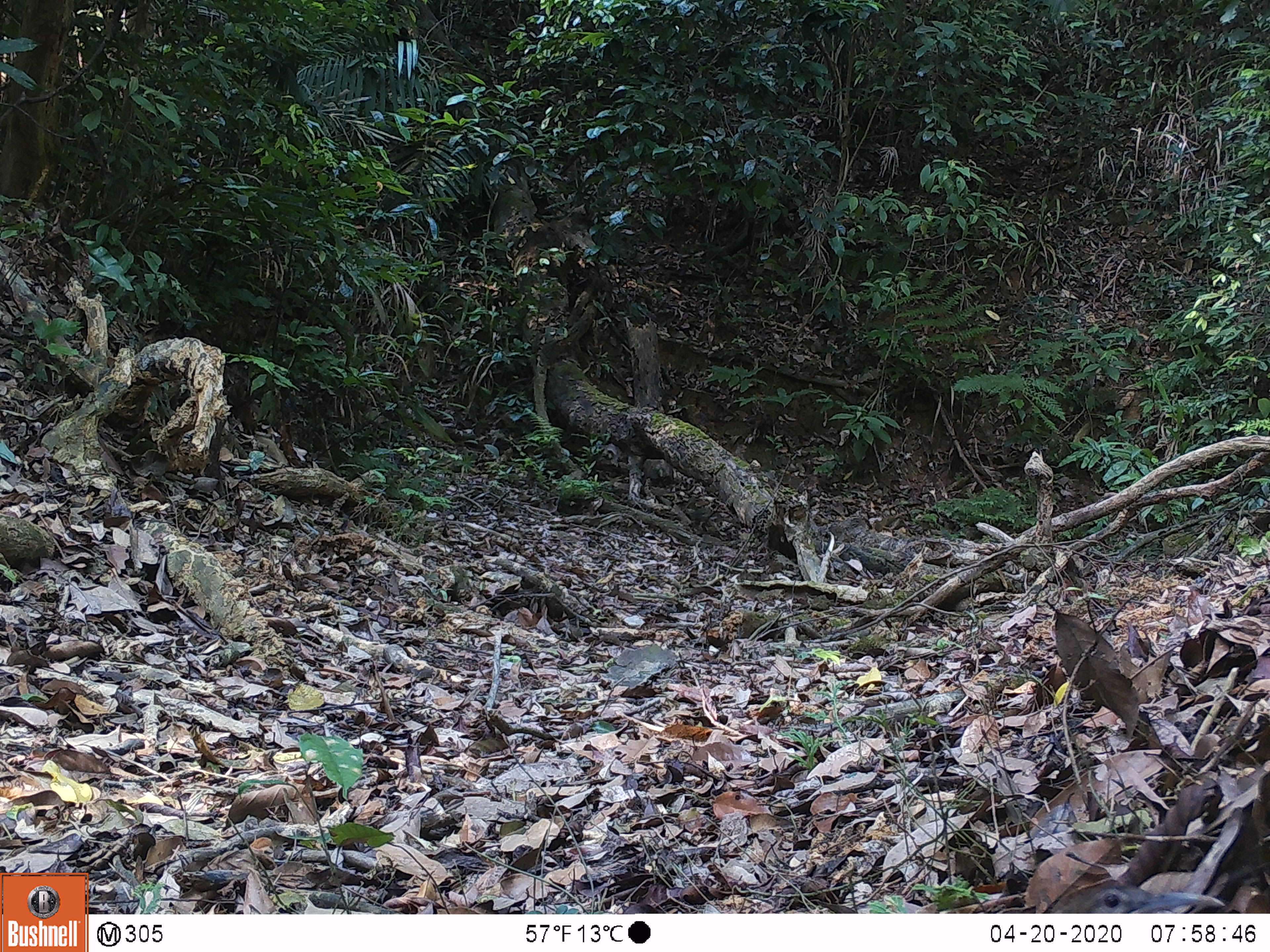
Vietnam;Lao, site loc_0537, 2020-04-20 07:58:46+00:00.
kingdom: Animalia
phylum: Chordata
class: Aves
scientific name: Aves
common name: bird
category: unidentified bird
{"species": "unidentified bird (bird) (Aves)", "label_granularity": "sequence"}